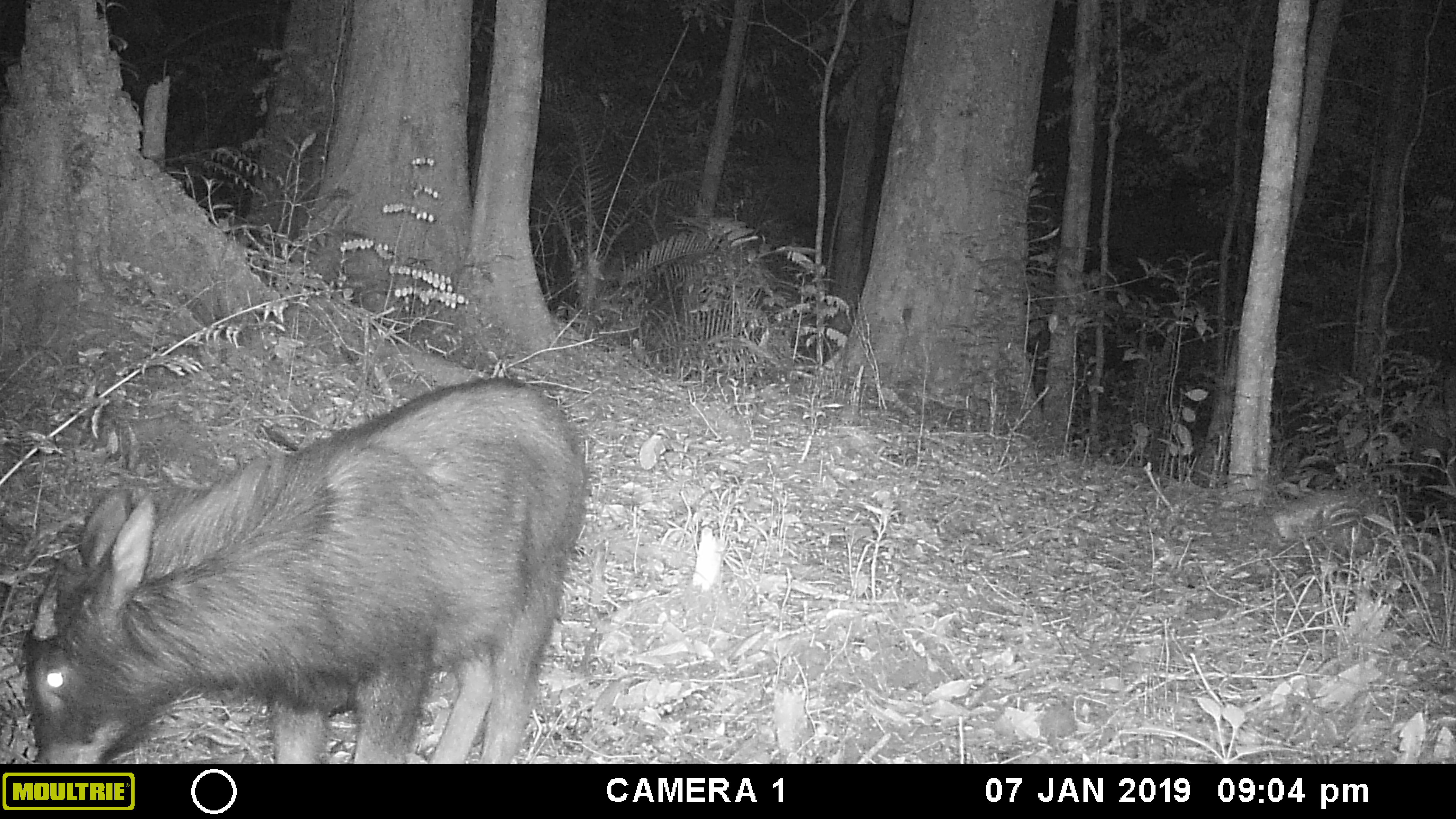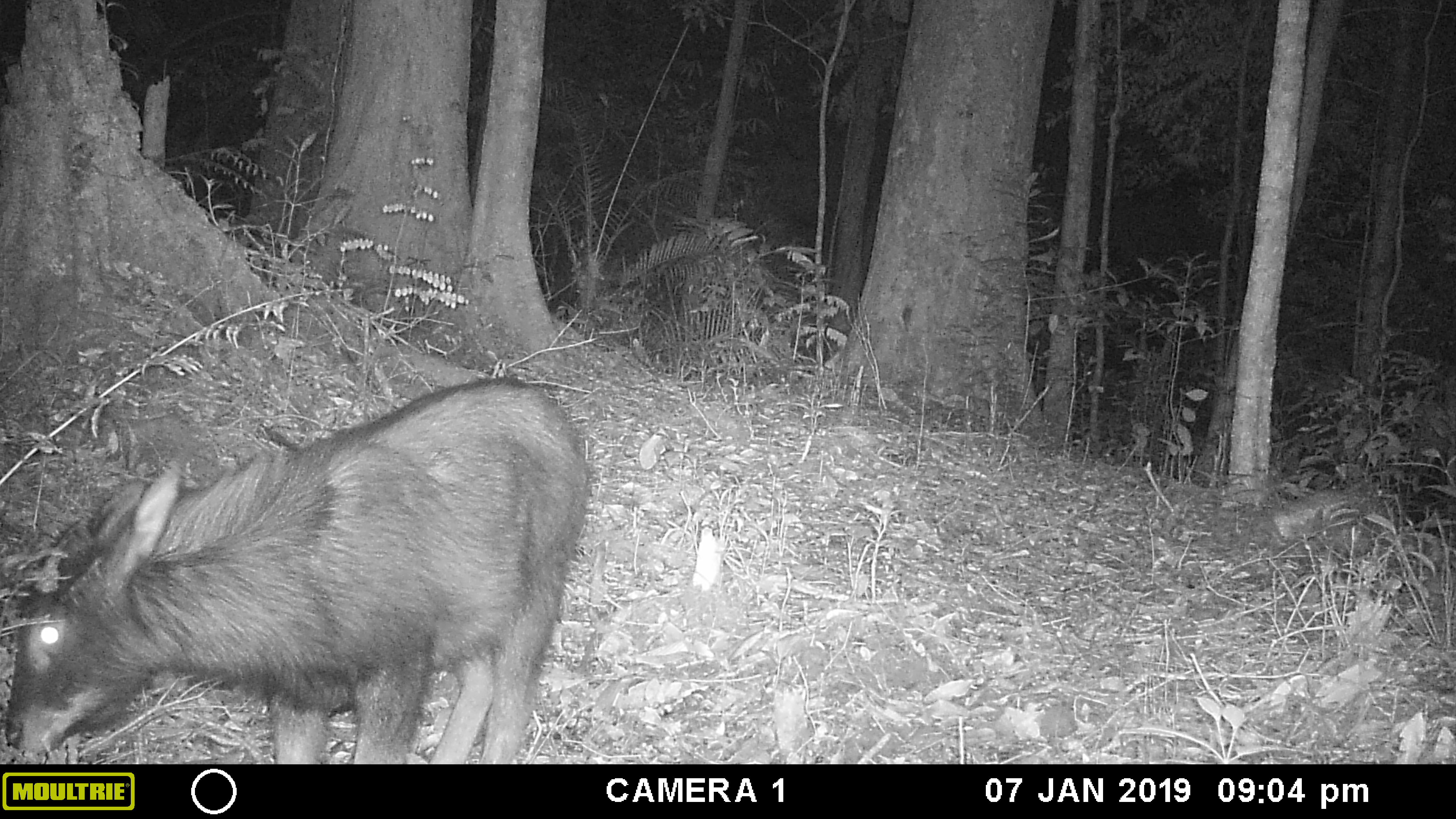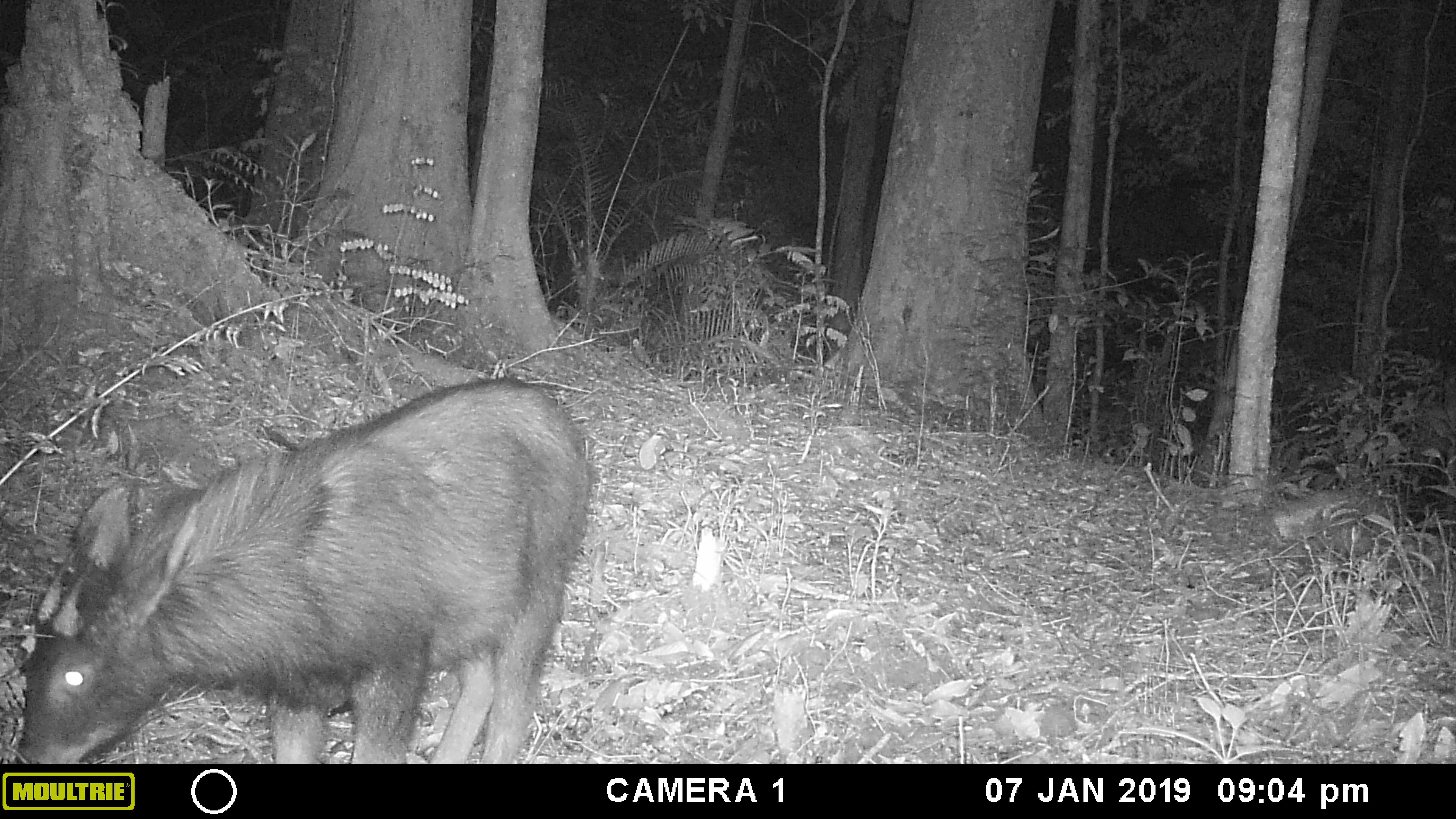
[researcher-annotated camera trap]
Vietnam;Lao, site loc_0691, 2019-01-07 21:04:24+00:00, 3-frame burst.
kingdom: Animalia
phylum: Chordata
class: Mammalia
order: Artiodactyla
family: Bovidae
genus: Capricornis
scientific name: Capricornis sumatraensis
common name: chinese serow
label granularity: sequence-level